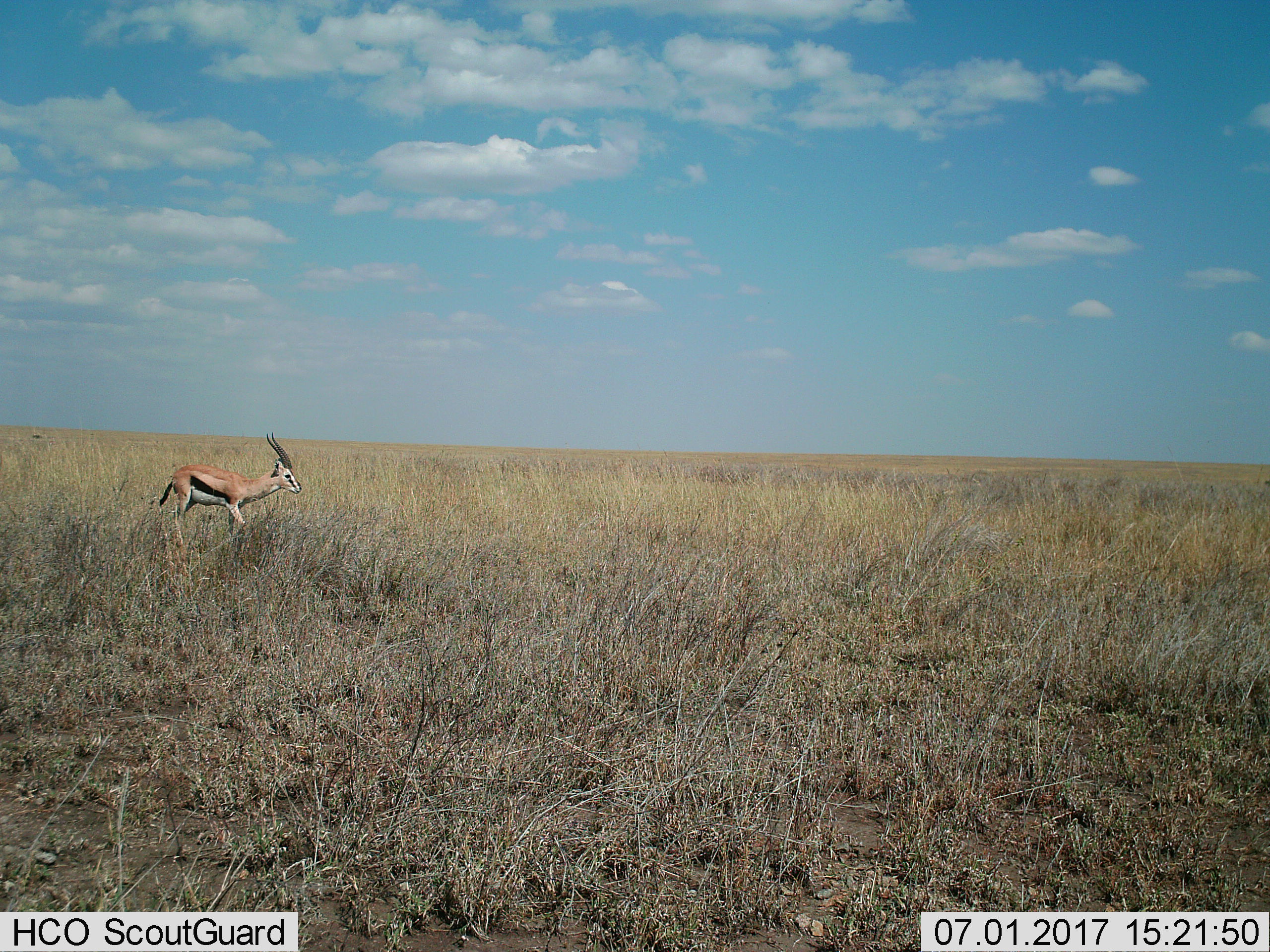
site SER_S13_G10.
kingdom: Animalia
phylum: Chordata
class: Mammalia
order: Artiodactyla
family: Bovidae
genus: Eudorcas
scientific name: Eudorcas thomsonii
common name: thomson's gazelle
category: gazellethomsons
Gazellethomsons (thomson's gazelle) (Eudorcas thomsonii), count 1. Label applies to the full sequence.